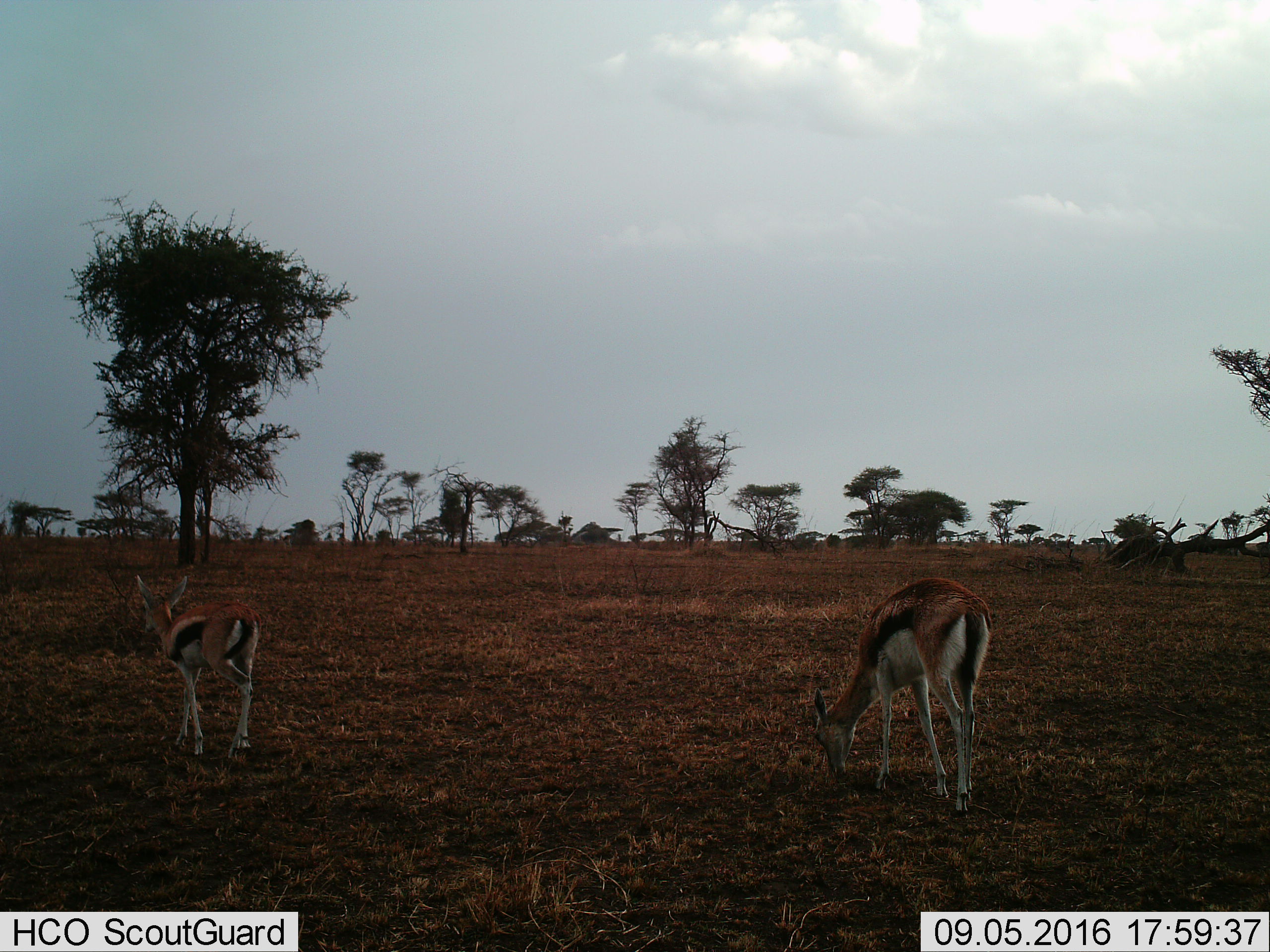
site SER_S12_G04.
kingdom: Animalia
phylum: Chordata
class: Mammalia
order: Artiodactyla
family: Bovidae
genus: Eudorcas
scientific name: Eudorcas thomsonii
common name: thomson's gazelle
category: gazellethomsons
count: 2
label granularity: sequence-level